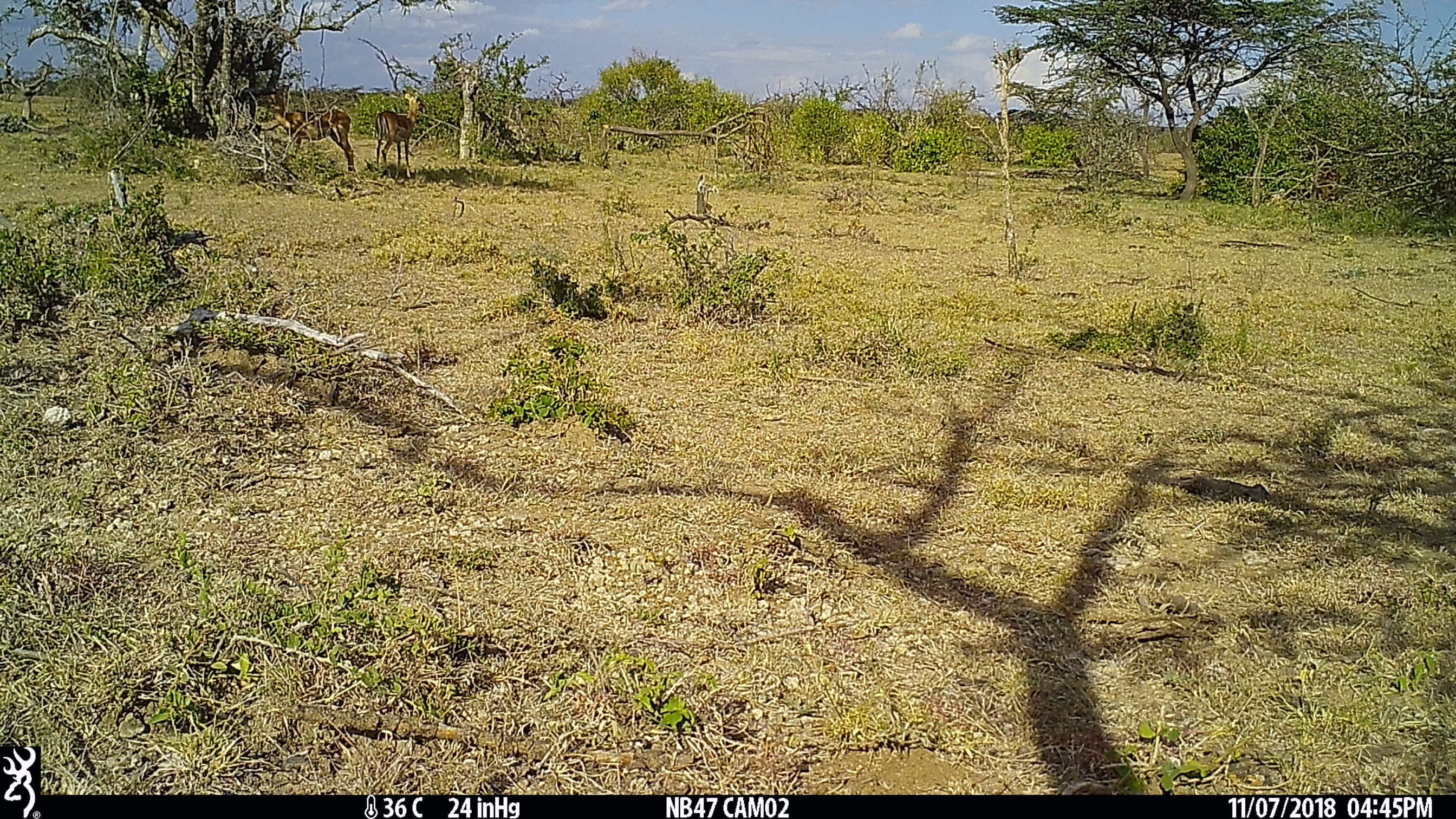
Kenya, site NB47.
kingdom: Animalia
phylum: Chordata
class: Mammalia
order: Artiodactyla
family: Bovidae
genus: Aepyceros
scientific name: Aepyceros melampus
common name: impala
Impala (Aepyceros melampus).